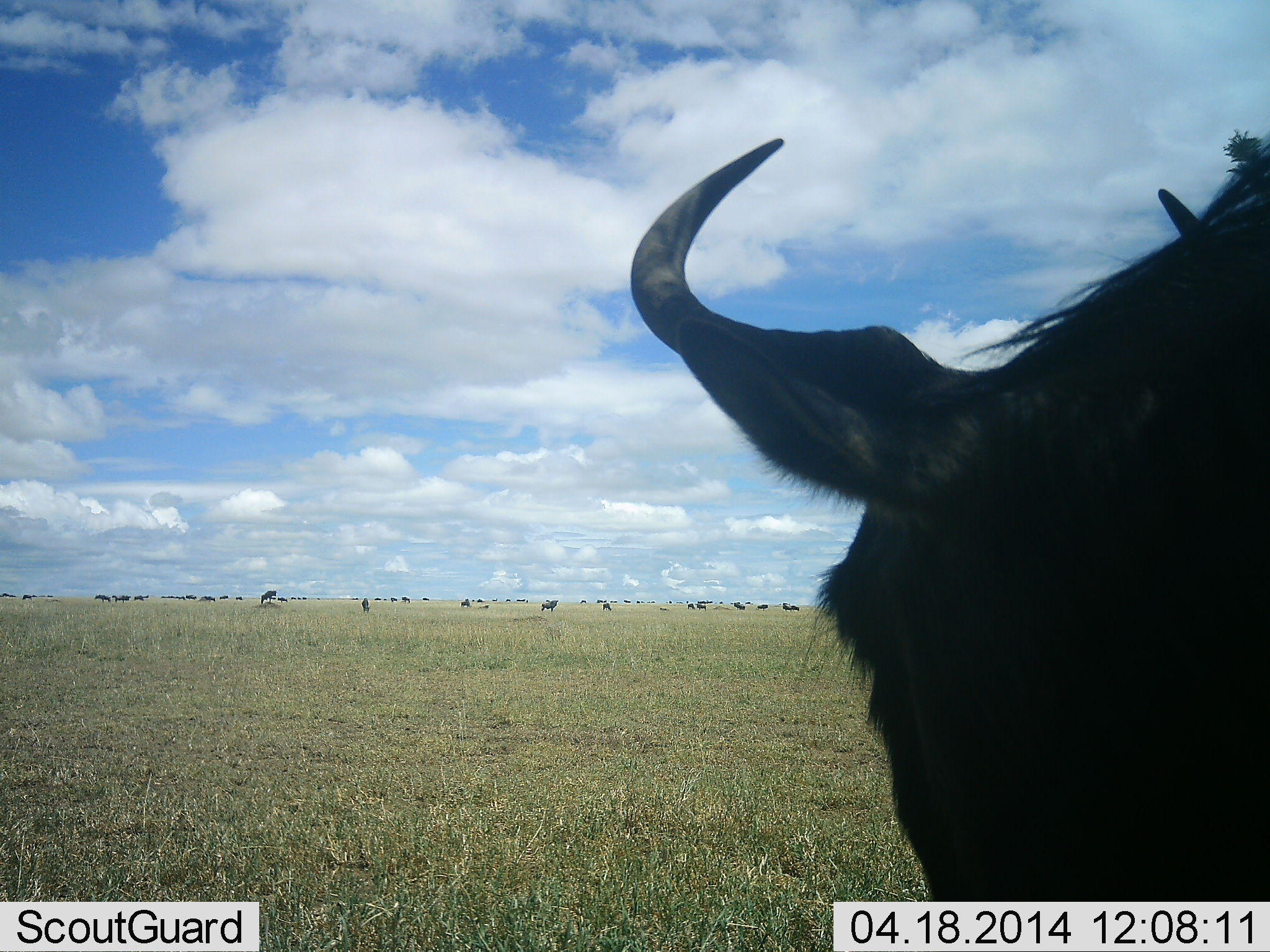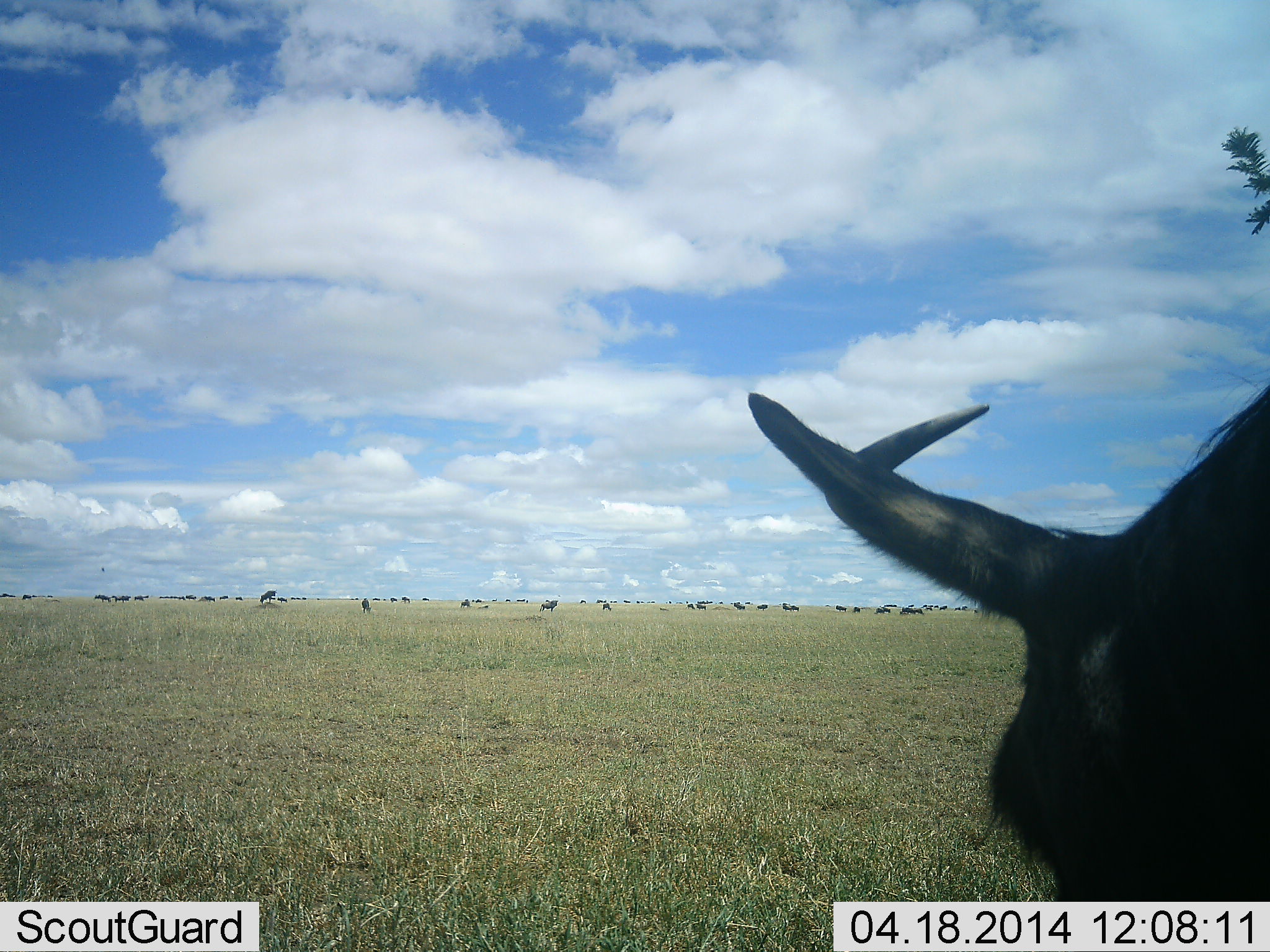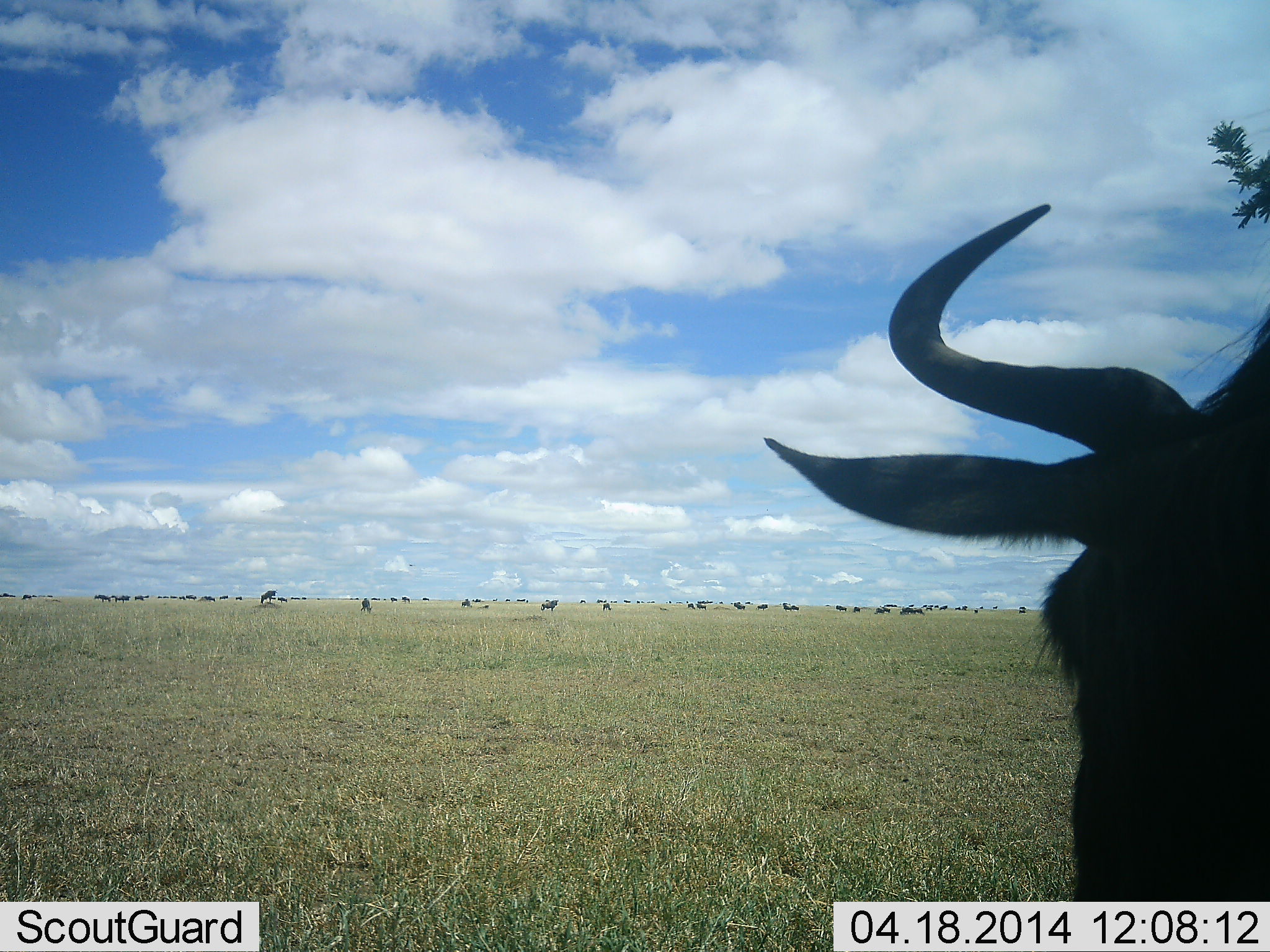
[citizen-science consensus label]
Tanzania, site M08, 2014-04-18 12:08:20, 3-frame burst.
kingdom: Animalia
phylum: Chordata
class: Mammalia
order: Artiodactyla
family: Bovidae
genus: Connochaetes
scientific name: Connochaetes taurinus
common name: blue wildebeest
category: wildebeest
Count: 11-50.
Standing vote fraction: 64%.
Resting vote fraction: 9%.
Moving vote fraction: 36%.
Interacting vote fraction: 0%.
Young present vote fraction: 0%.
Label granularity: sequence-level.